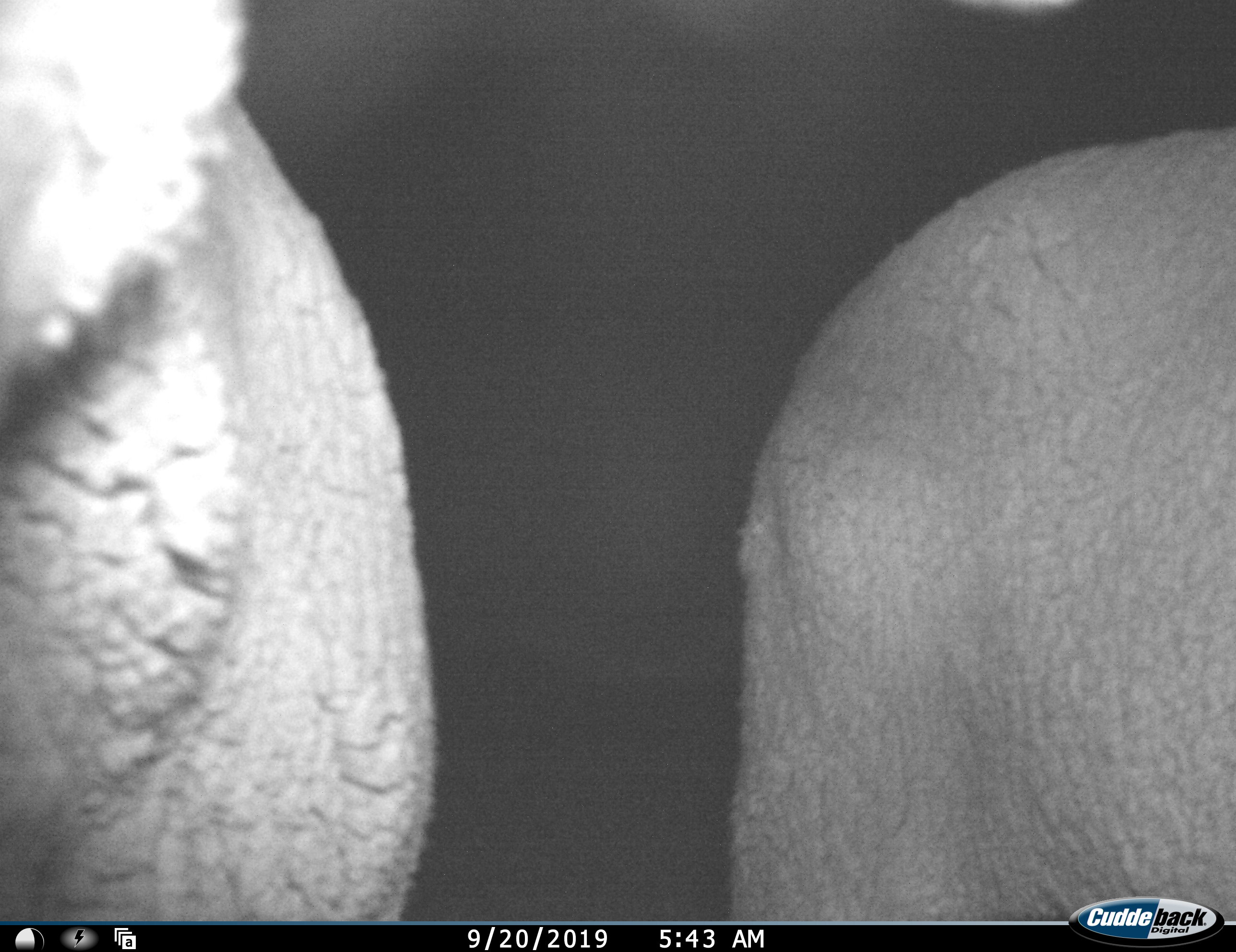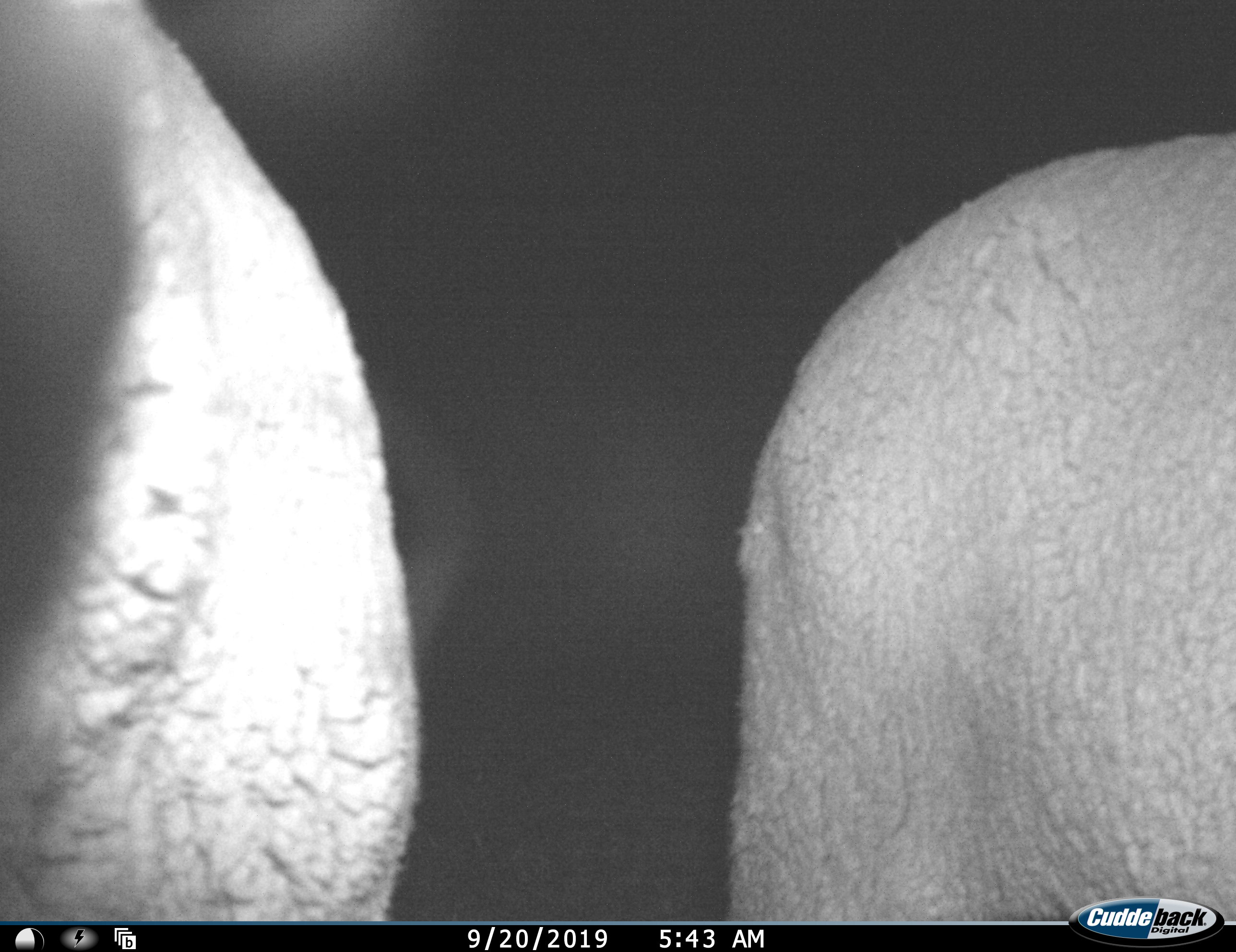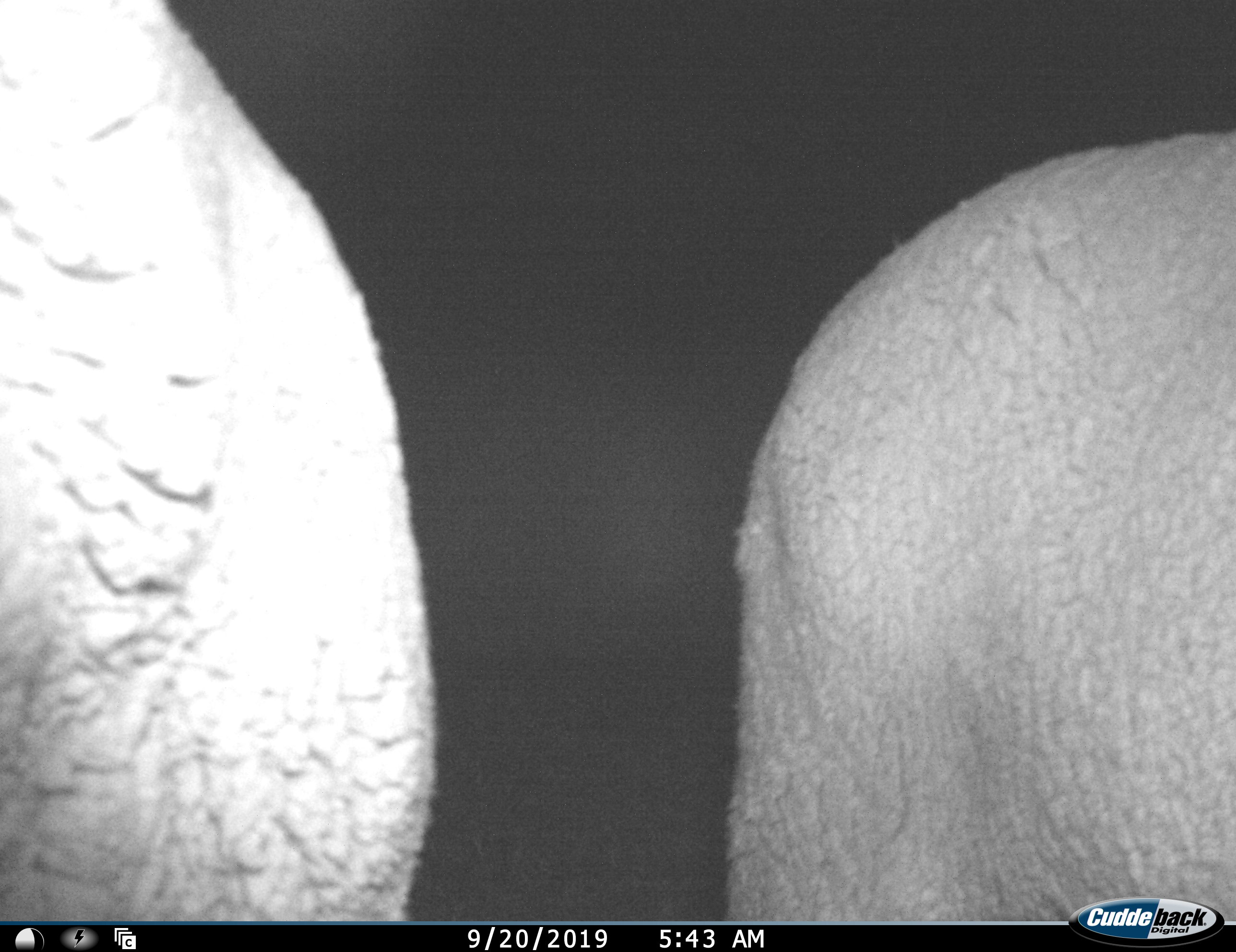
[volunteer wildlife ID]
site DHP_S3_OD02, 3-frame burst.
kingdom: Animalia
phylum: Chordata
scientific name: Vertebrata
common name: domestic animal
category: domesticanimal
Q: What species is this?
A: Domesticanimal (domestic animal) (Vertebrata).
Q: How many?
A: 2.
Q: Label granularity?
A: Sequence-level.